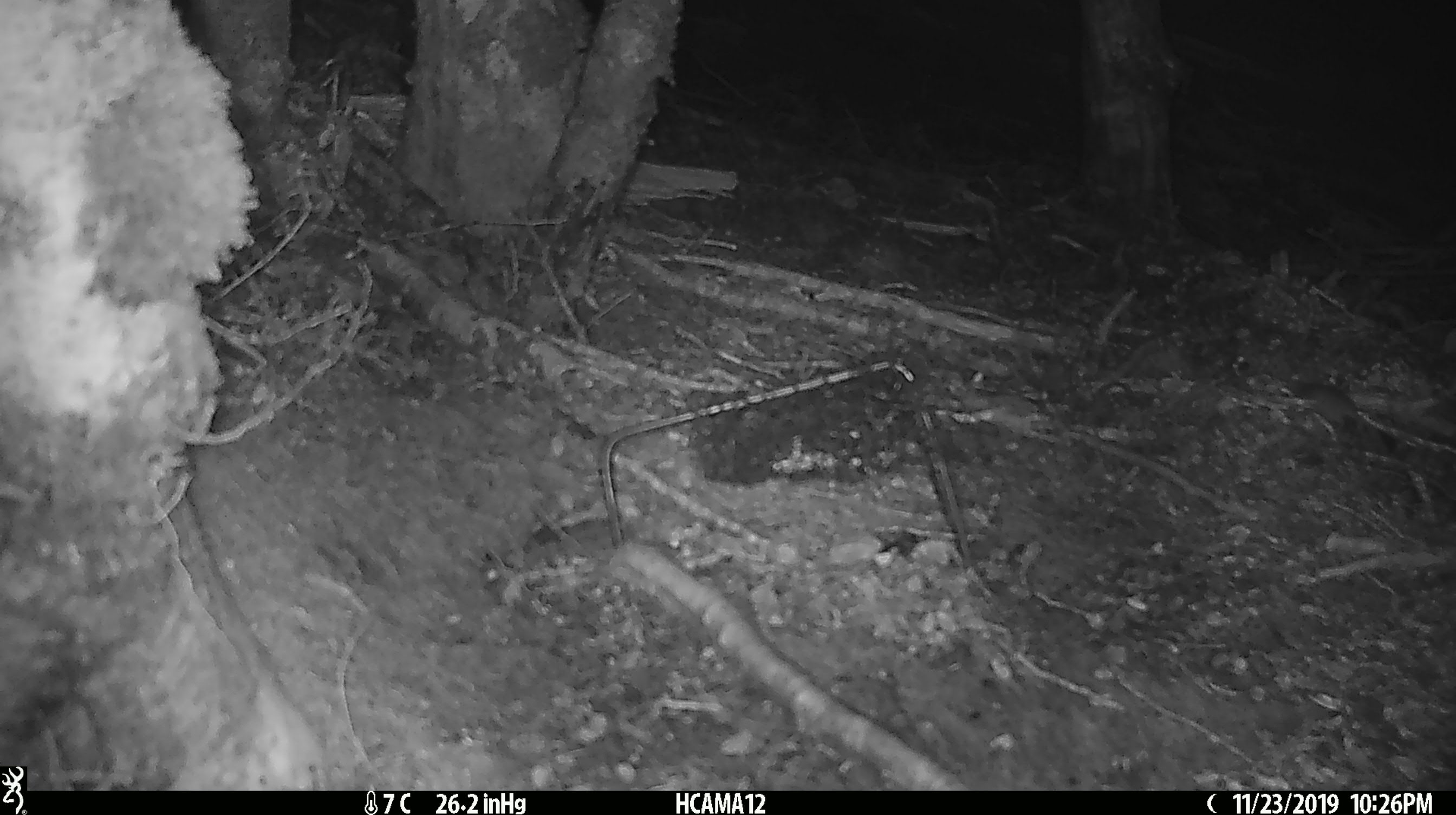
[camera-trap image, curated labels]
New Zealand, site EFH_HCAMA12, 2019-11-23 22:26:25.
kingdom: Animalia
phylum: Chordata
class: Mammalia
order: Rodentia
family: Muridae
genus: Mus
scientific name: Mus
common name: mouse